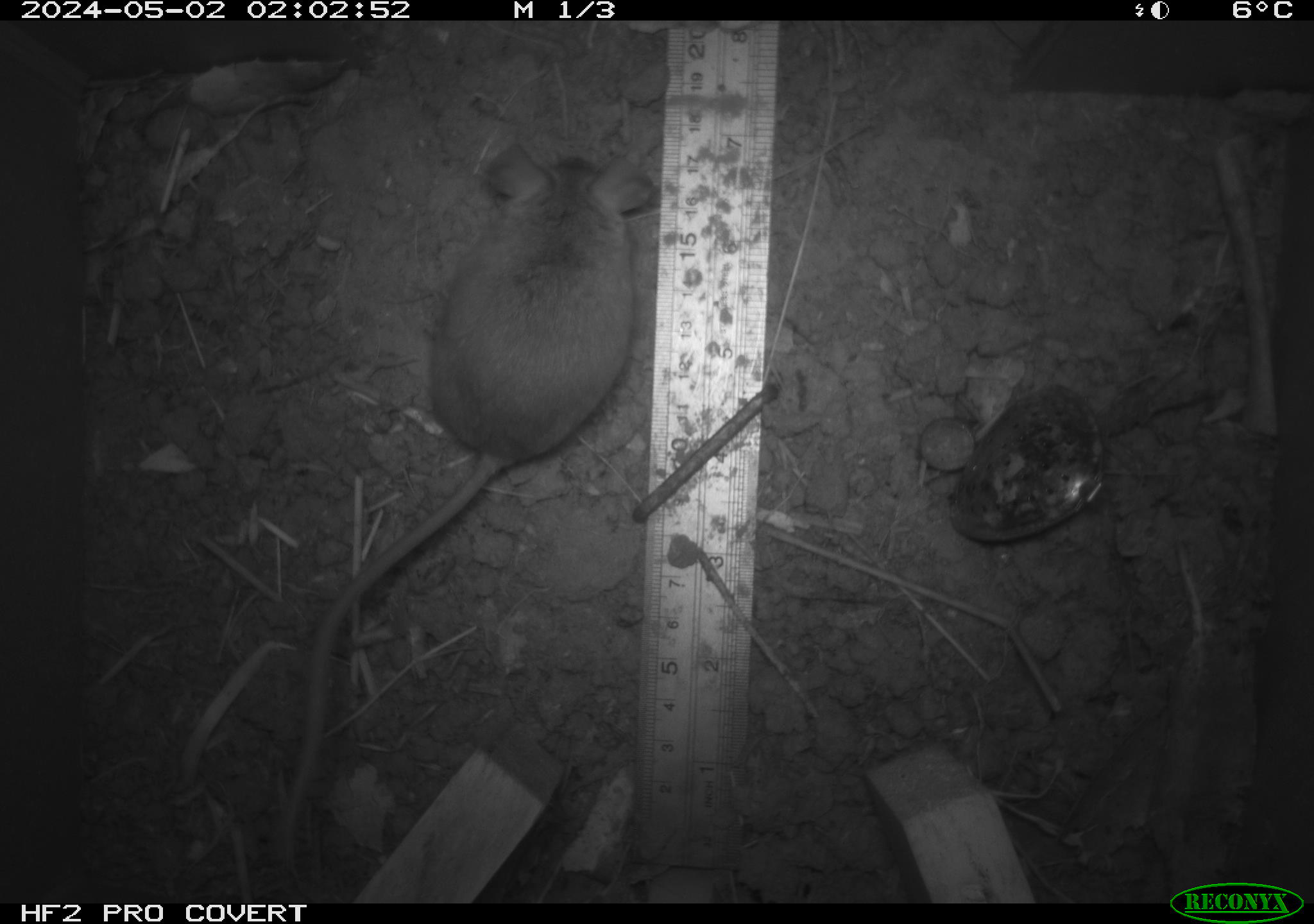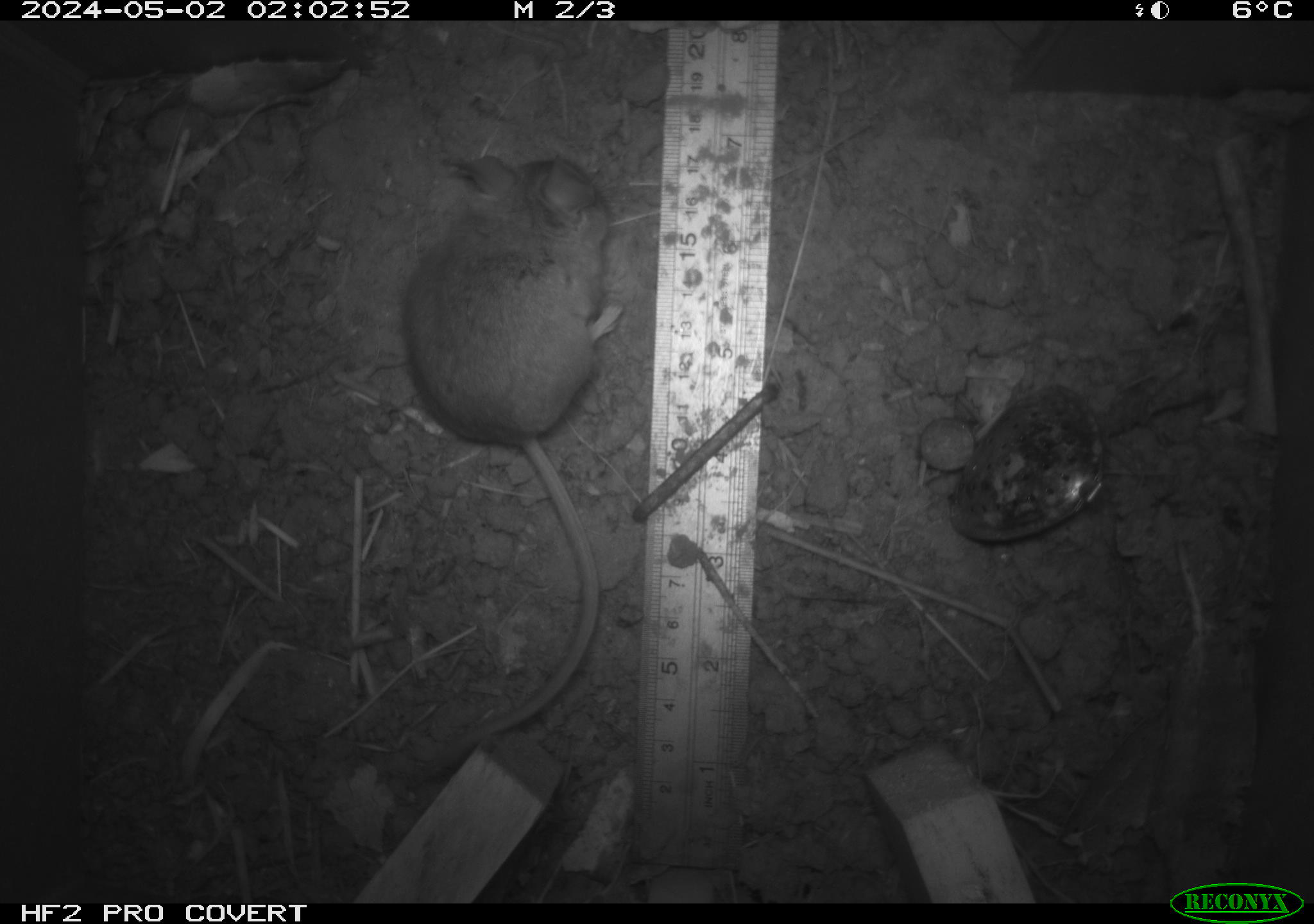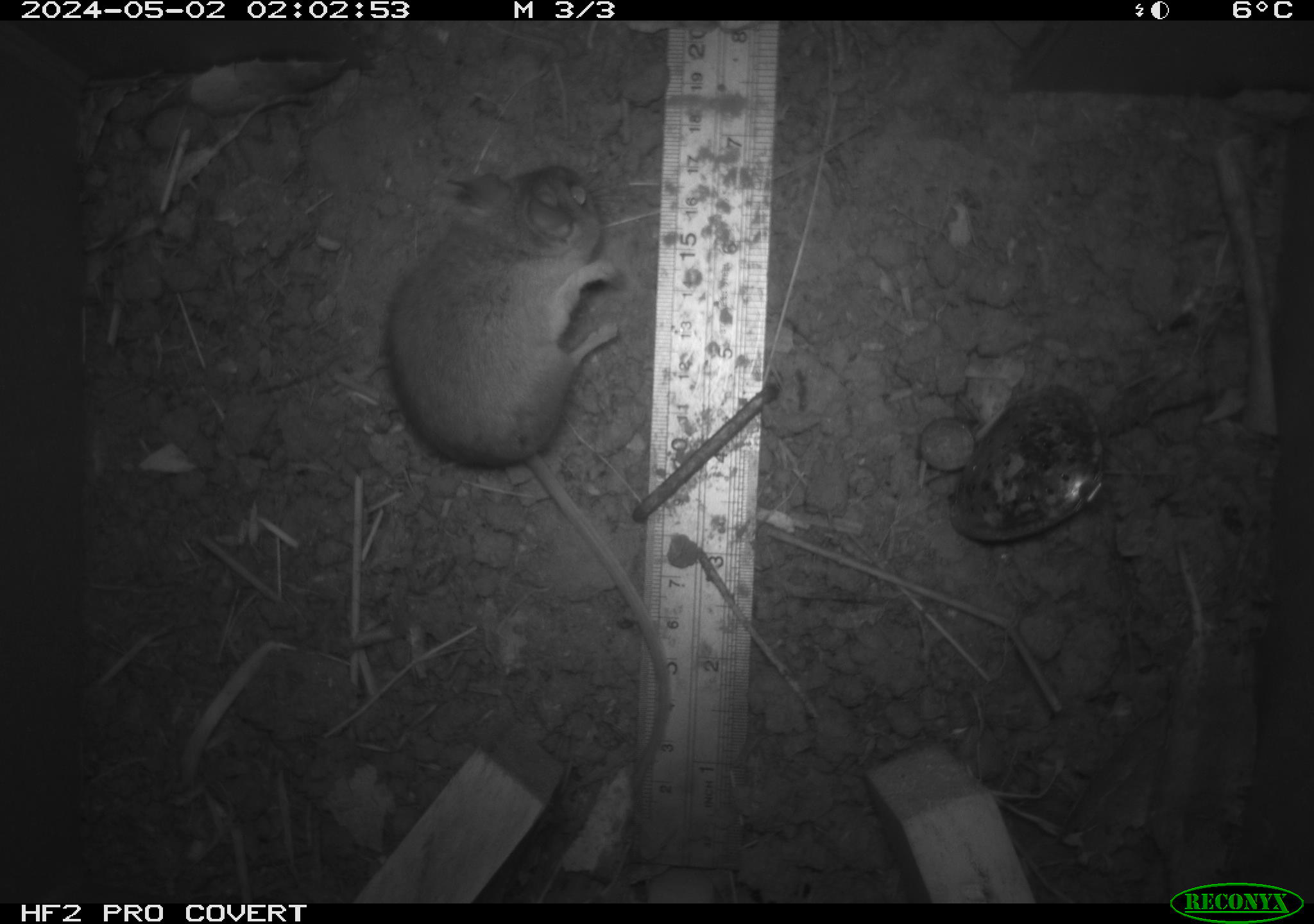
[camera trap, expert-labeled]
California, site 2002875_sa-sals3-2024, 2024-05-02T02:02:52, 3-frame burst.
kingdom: Animalia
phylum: Chordata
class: Mammalia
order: Rodentia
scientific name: Rodentia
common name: rodent